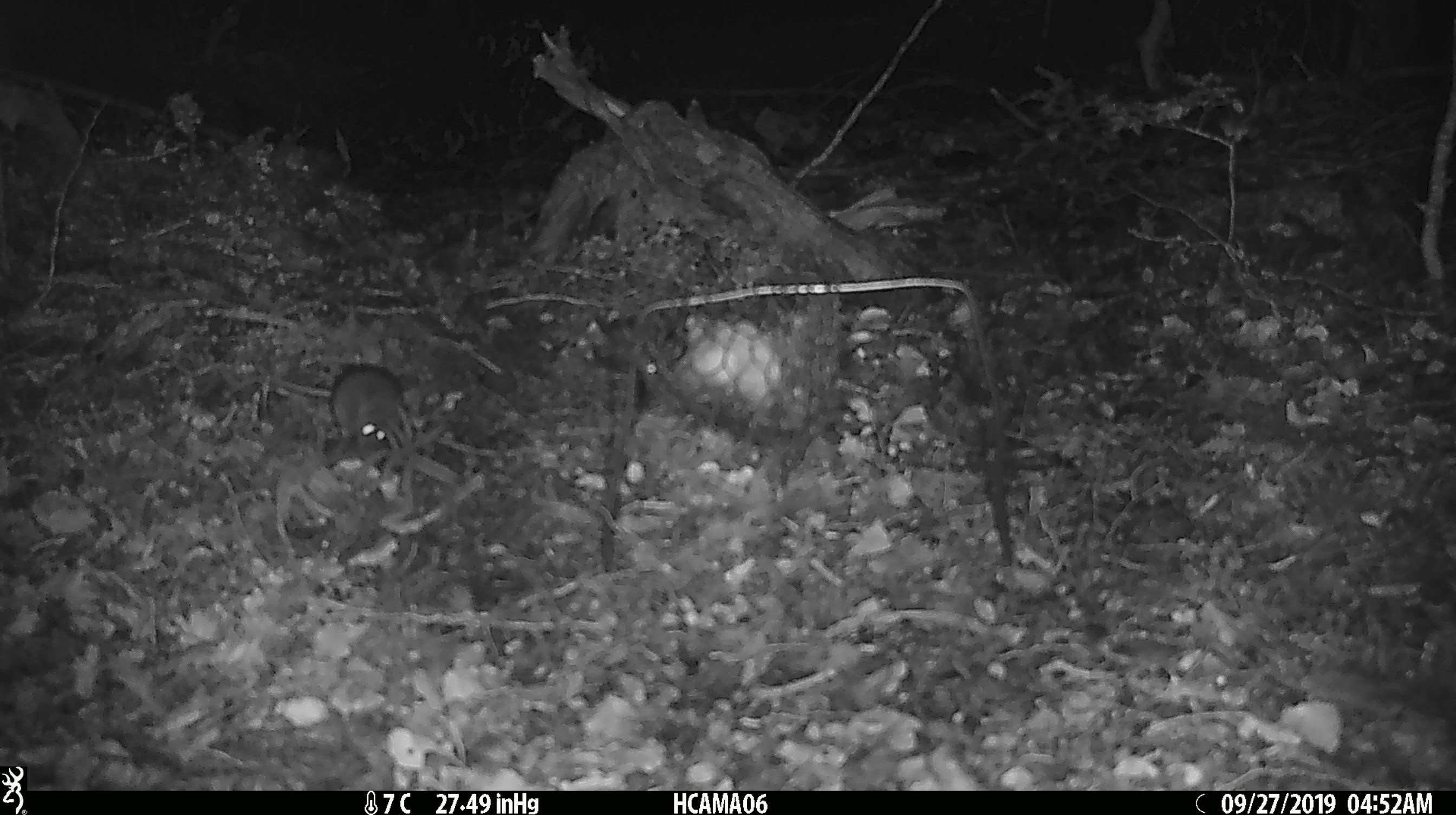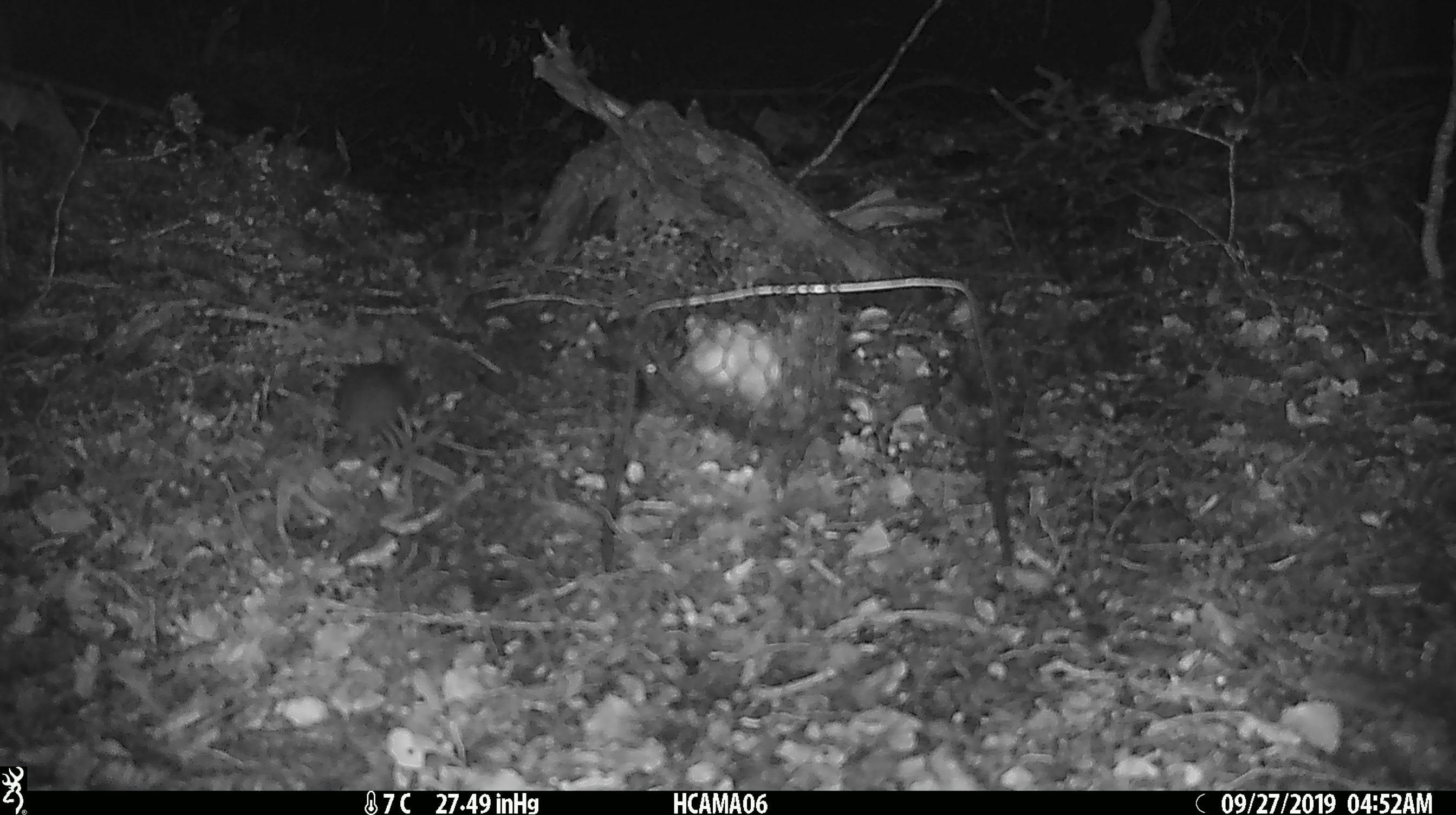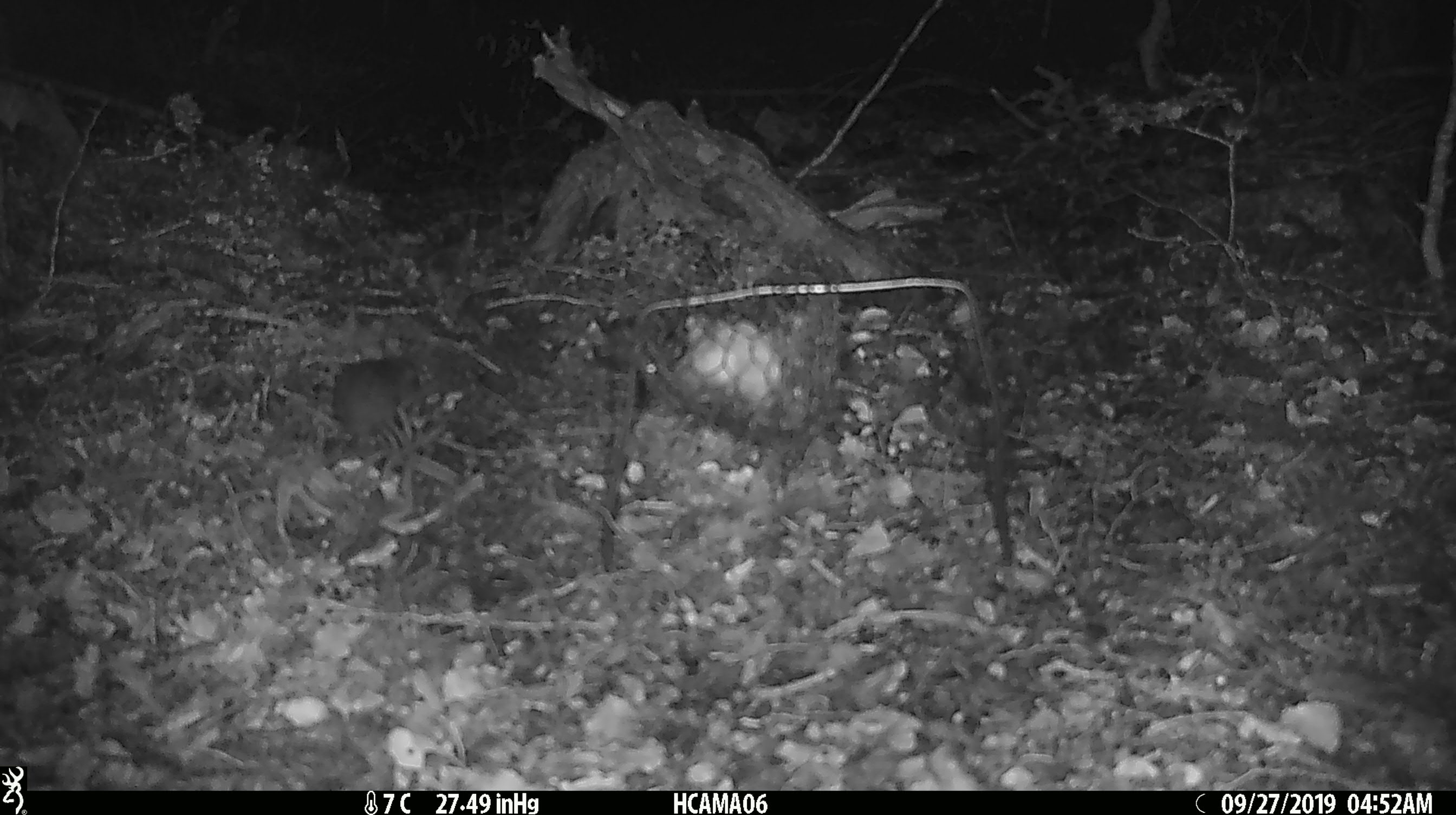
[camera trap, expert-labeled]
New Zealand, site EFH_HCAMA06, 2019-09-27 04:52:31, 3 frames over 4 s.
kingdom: Animalia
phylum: Chordata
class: Mammalia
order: Rodentia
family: Muridae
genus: Mus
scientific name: Mus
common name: mouse